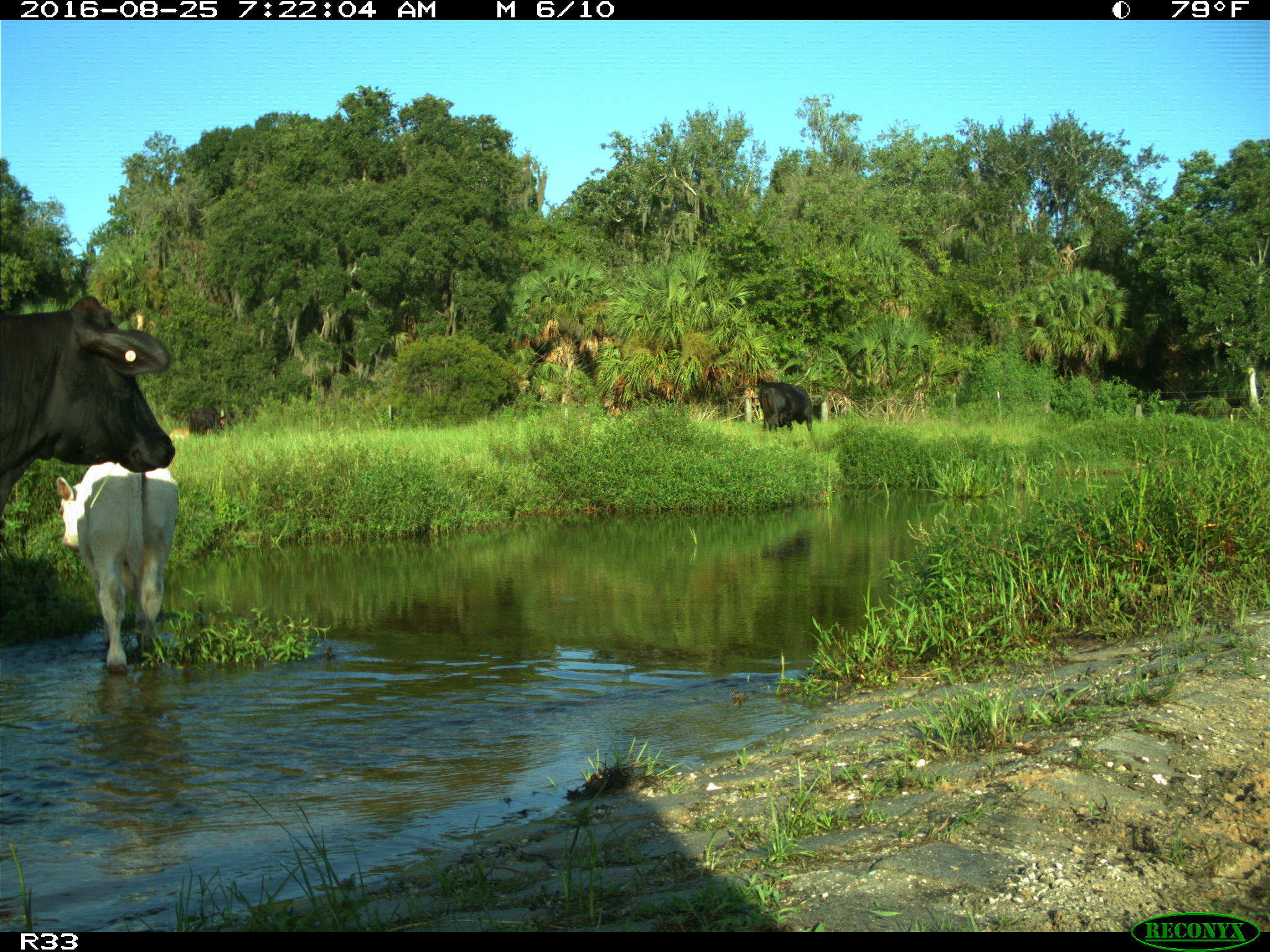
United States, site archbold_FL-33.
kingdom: Animalia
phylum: Chordata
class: Mammalia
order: Artiodactyla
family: Bovidae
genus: Bos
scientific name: Bos taurus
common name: domestic cow